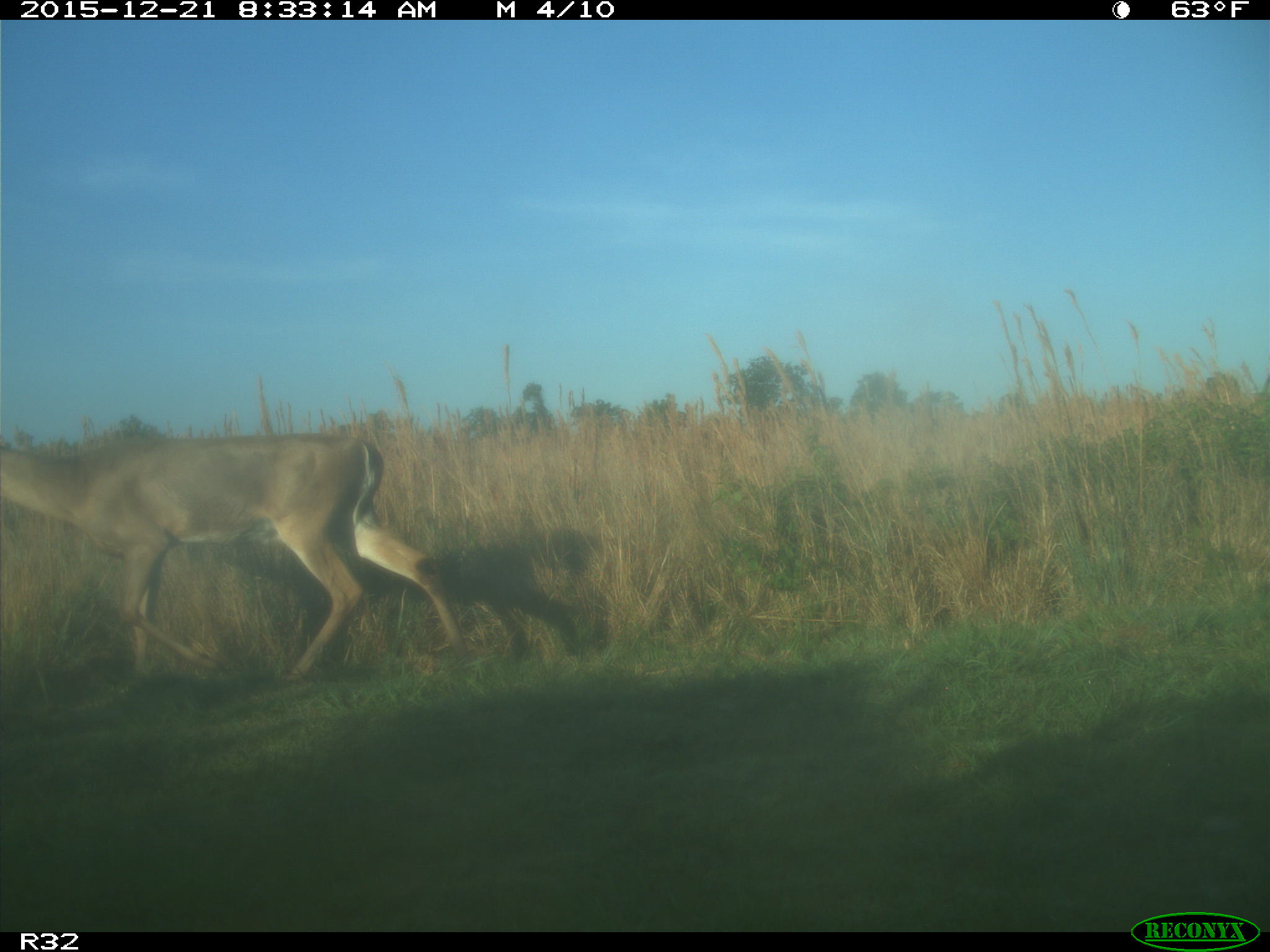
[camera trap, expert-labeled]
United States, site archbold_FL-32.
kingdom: Animalia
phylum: Chordata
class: Mammalia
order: Artiodactyla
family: Cervidae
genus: Odocoileus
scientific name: Odocoileus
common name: deer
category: unidentified deer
Unidentified deer (deer) (Odocoileus).